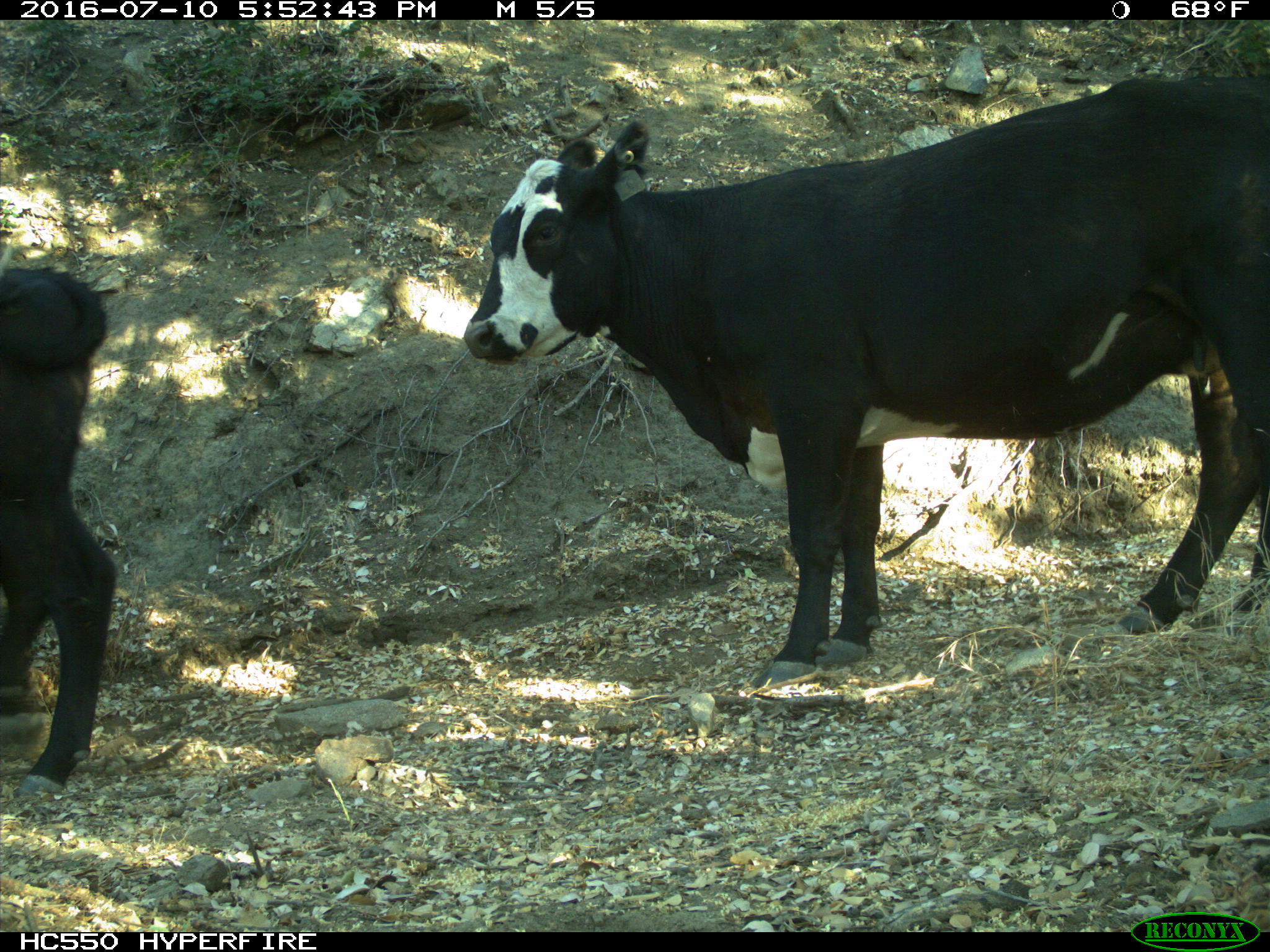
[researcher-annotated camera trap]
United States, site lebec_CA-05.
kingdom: Animalia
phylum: Chordata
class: Mammalia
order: Artiodactyla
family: Bovidae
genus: Bos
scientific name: Bos taurus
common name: domestic cow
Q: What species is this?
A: Bos taurus (domestic cow).